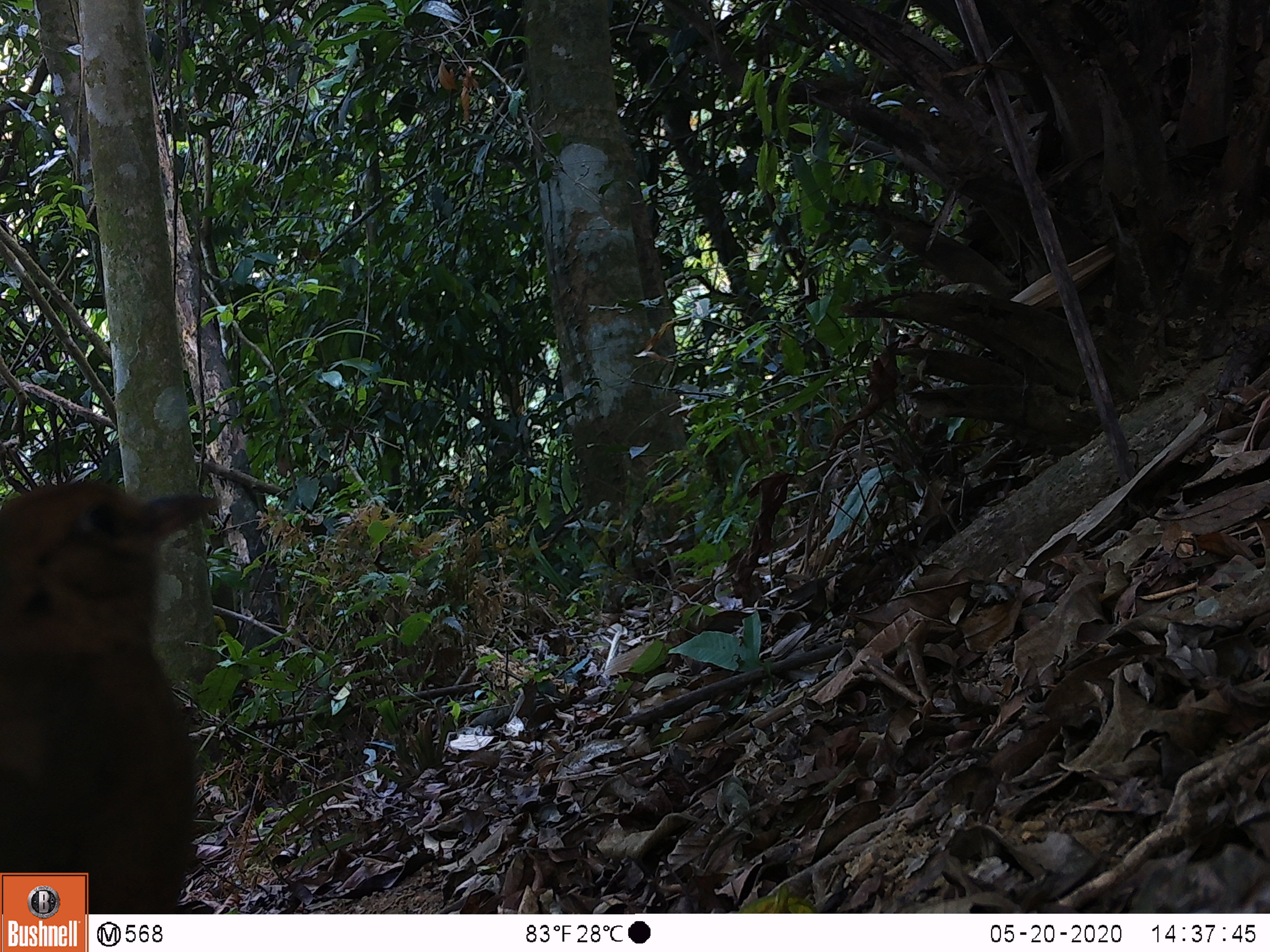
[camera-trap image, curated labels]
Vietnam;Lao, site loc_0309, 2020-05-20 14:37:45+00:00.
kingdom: Animalia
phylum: Chordata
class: Aves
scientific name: Aves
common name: bird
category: unidentified bird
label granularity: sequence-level